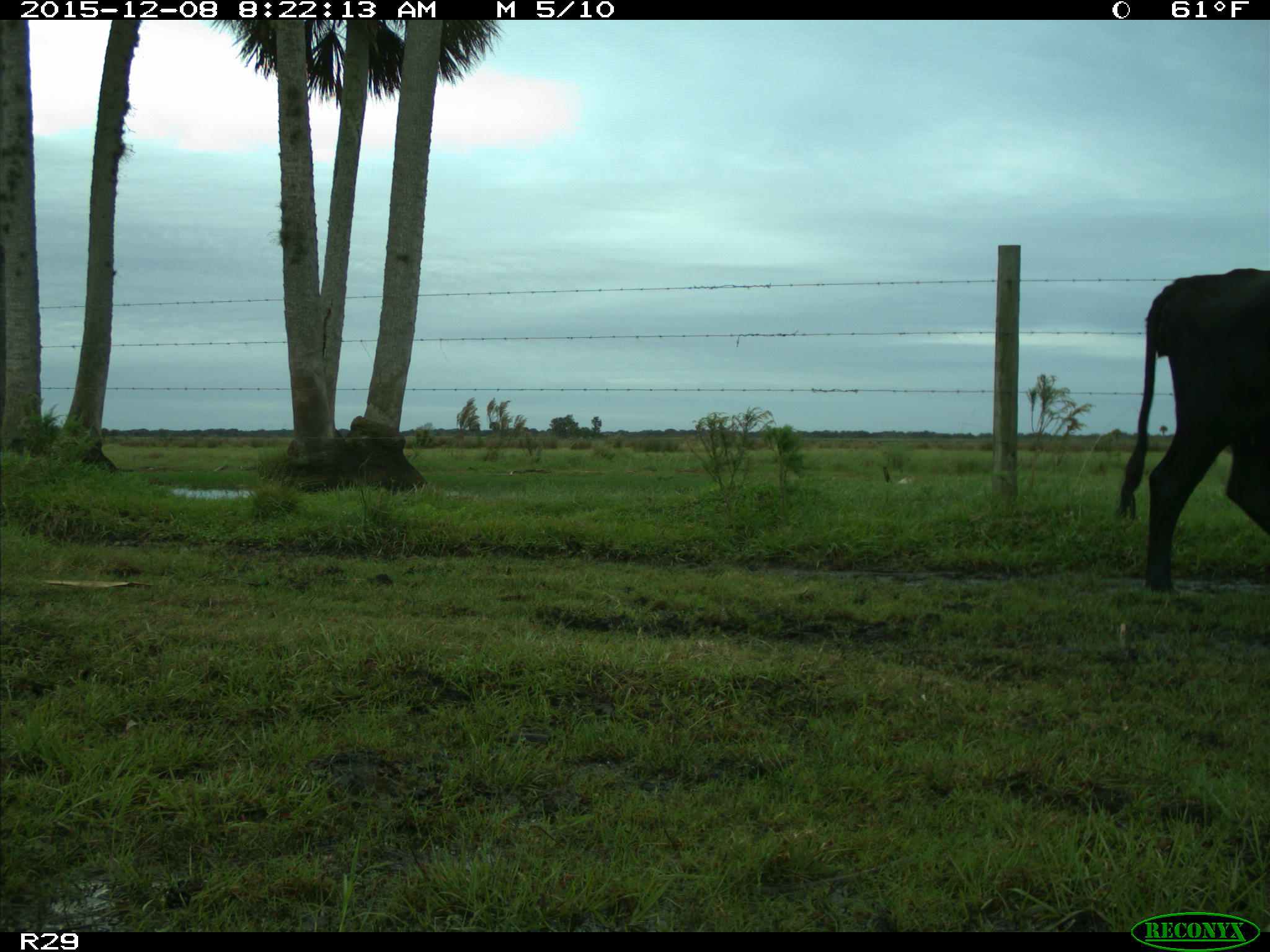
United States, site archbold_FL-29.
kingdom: Animalia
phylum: Chordata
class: Mammalia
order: Artiodactyla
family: Bovidae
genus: Bos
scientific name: Bos taurus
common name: domestic cow